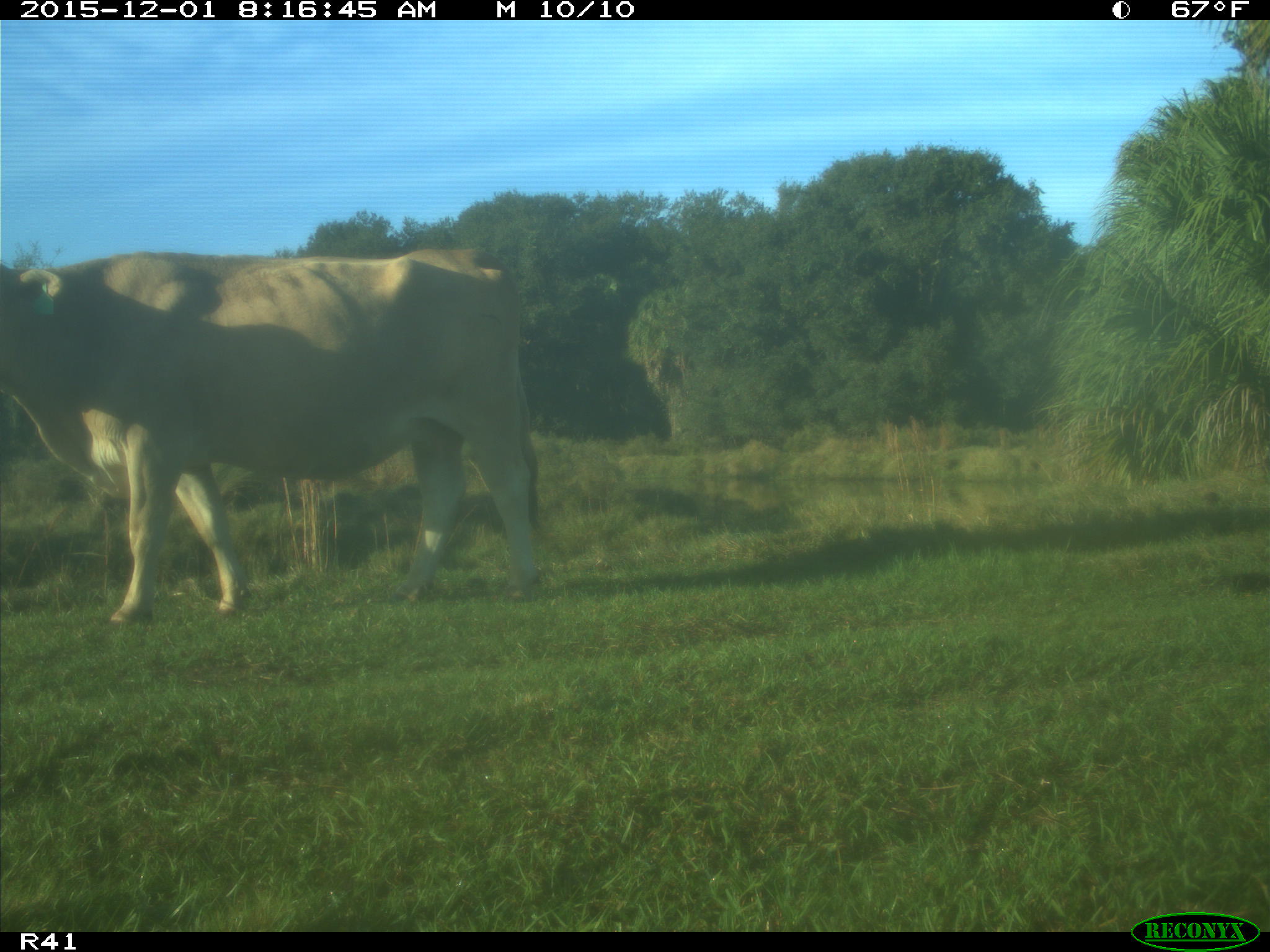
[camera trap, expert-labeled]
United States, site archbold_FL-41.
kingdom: Animalia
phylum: Chordata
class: Mammalia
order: Artiodactyla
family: Bovidae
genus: Bos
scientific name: Bos taurus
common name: domestic cow